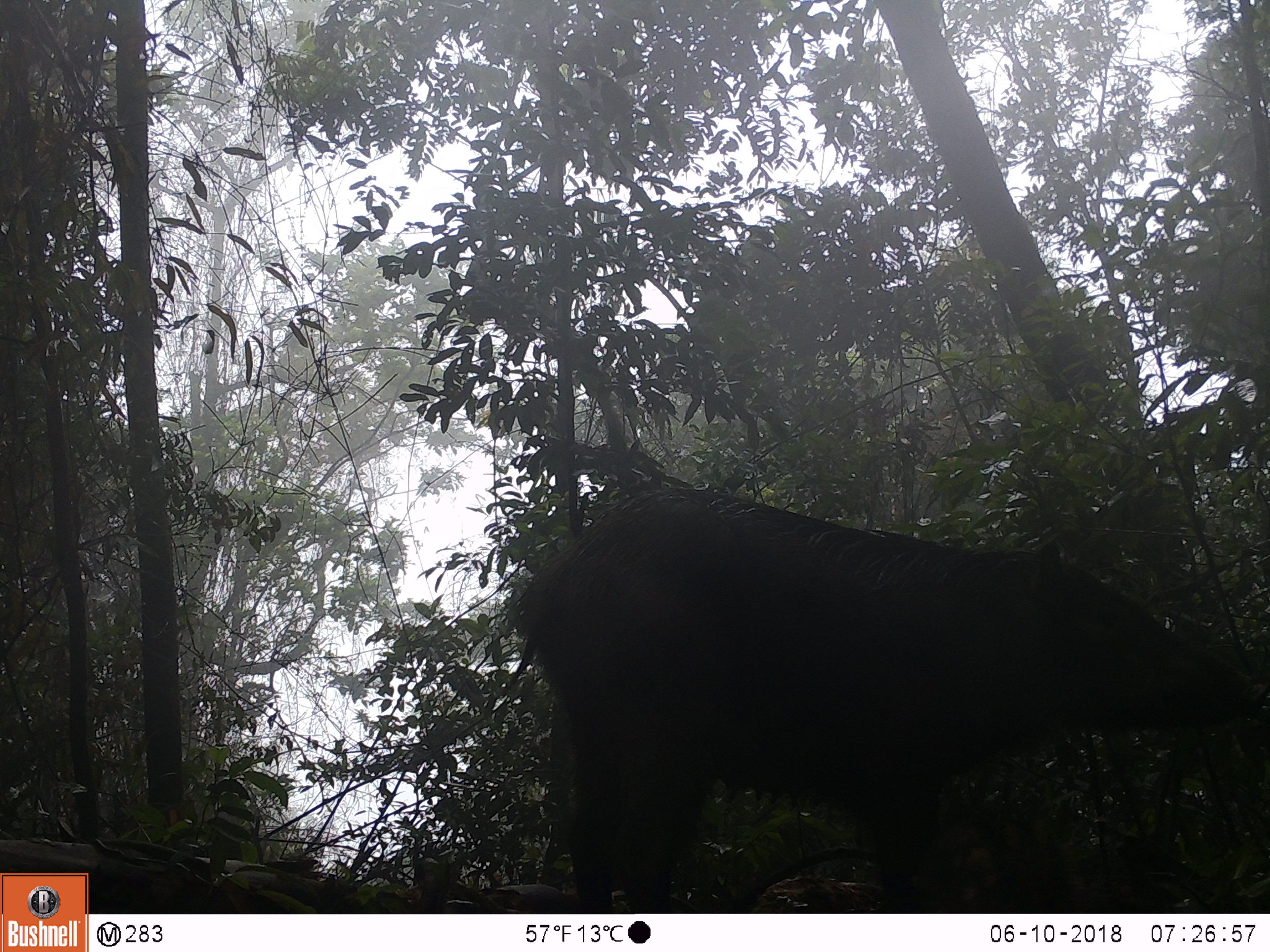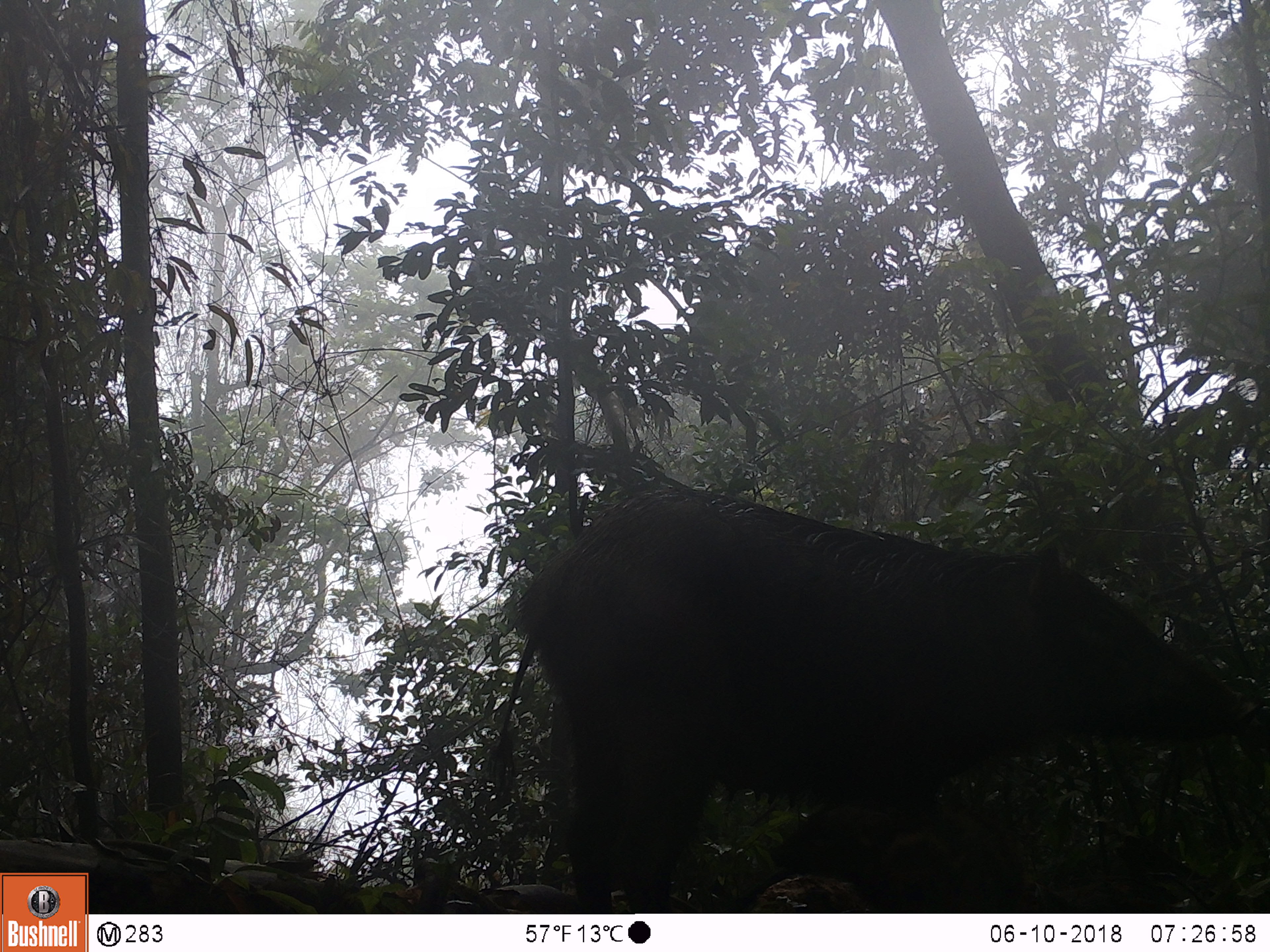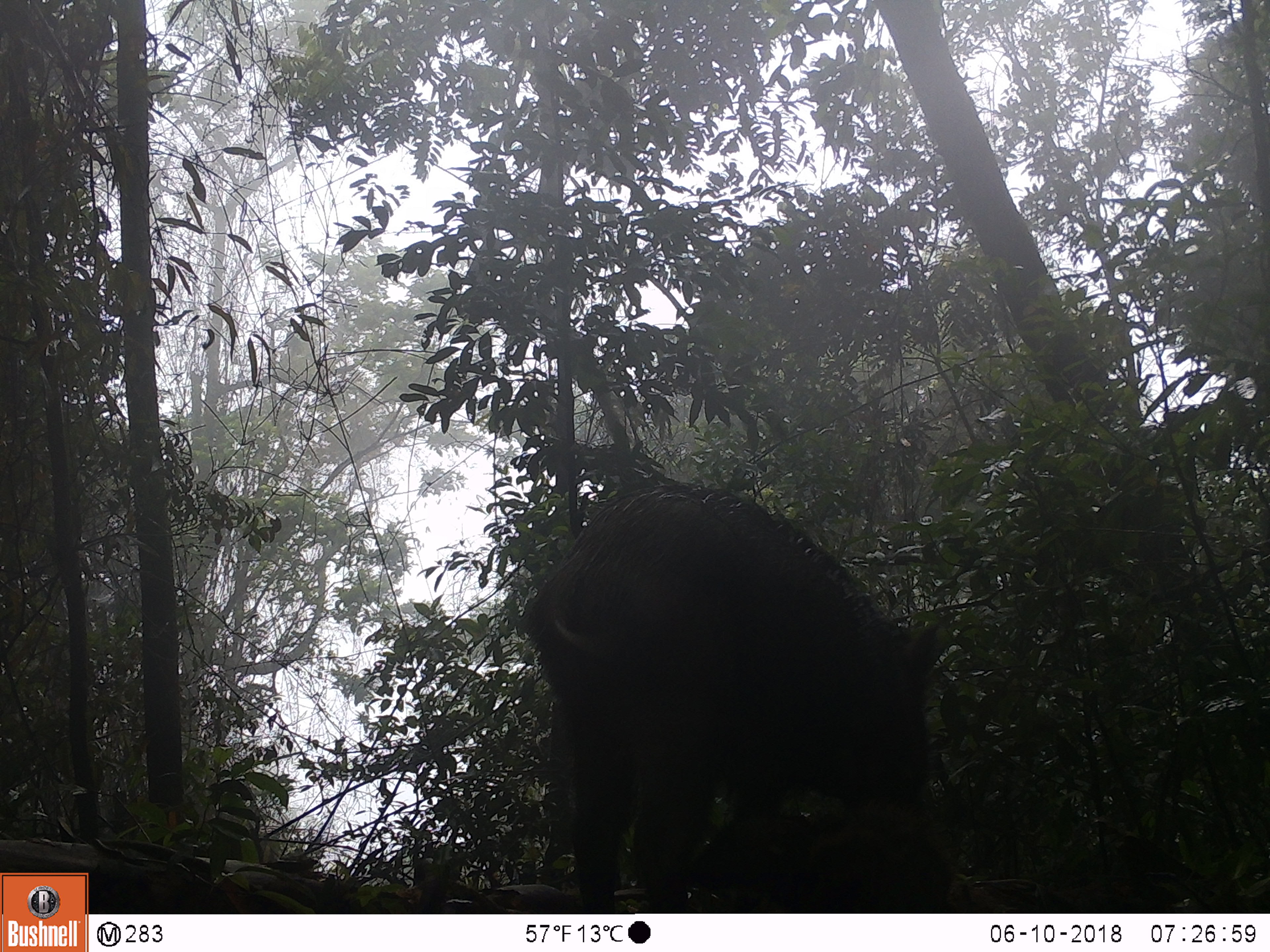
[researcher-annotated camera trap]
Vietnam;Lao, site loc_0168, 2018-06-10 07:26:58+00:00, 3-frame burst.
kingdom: Animalia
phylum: Chordata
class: Mammalia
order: Artiodactyla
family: Suidae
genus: Sus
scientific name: Sus scrofa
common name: eurasian wild pig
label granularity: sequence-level